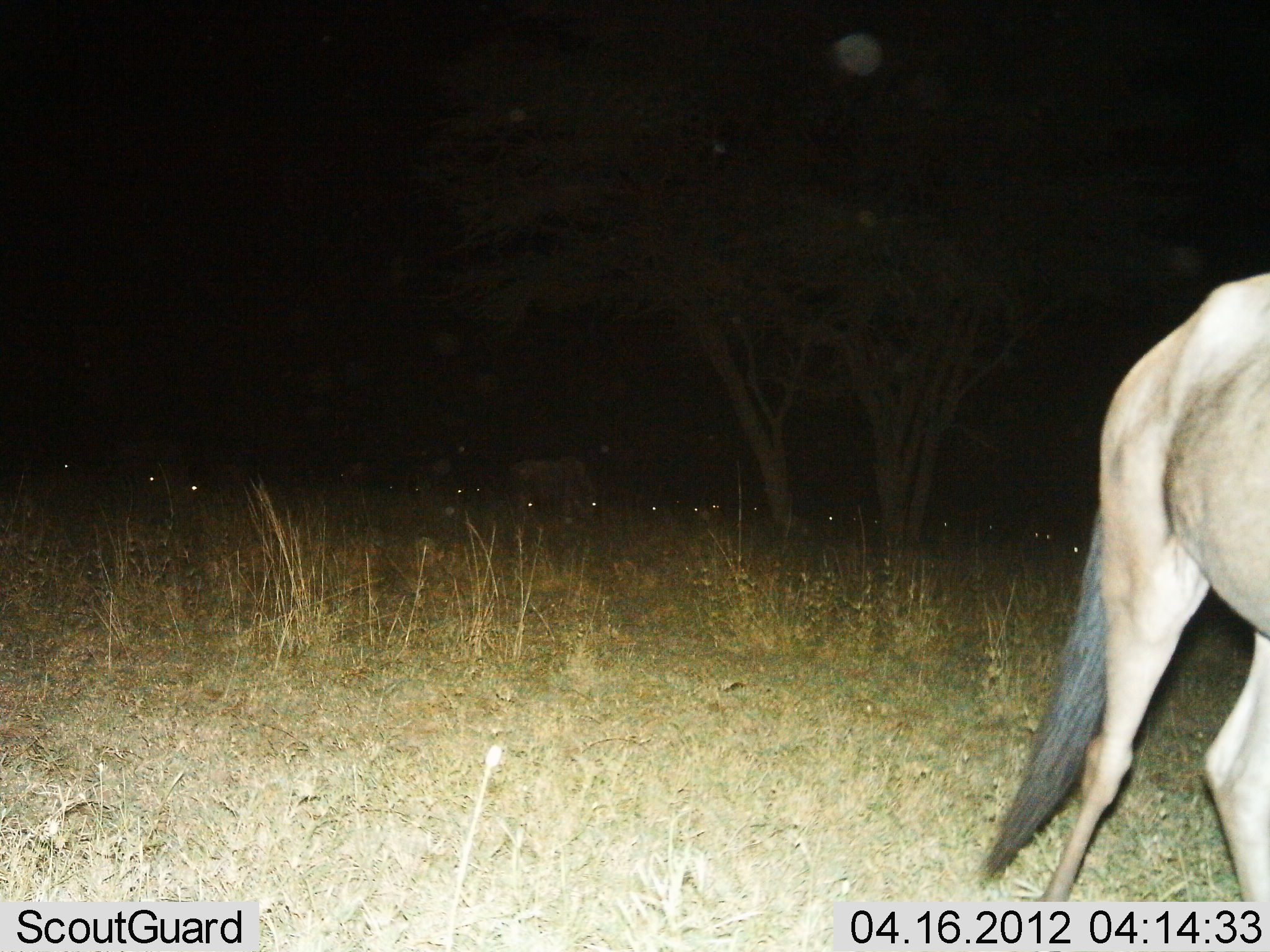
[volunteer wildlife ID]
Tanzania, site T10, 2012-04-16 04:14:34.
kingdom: Animalia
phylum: Chordata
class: Mammalia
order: Artiodactyla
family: Bovidae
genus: Connochaetes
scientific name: Connochaetes taurinus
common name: blue wildebeest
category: wildebeest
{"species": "wildebeest (blue wildebeest) (Connochaetes taurinus)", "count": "1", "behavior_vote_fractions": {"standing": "50%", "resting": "19%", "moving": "38%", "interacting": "0%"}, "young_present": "0%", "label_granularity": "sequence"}